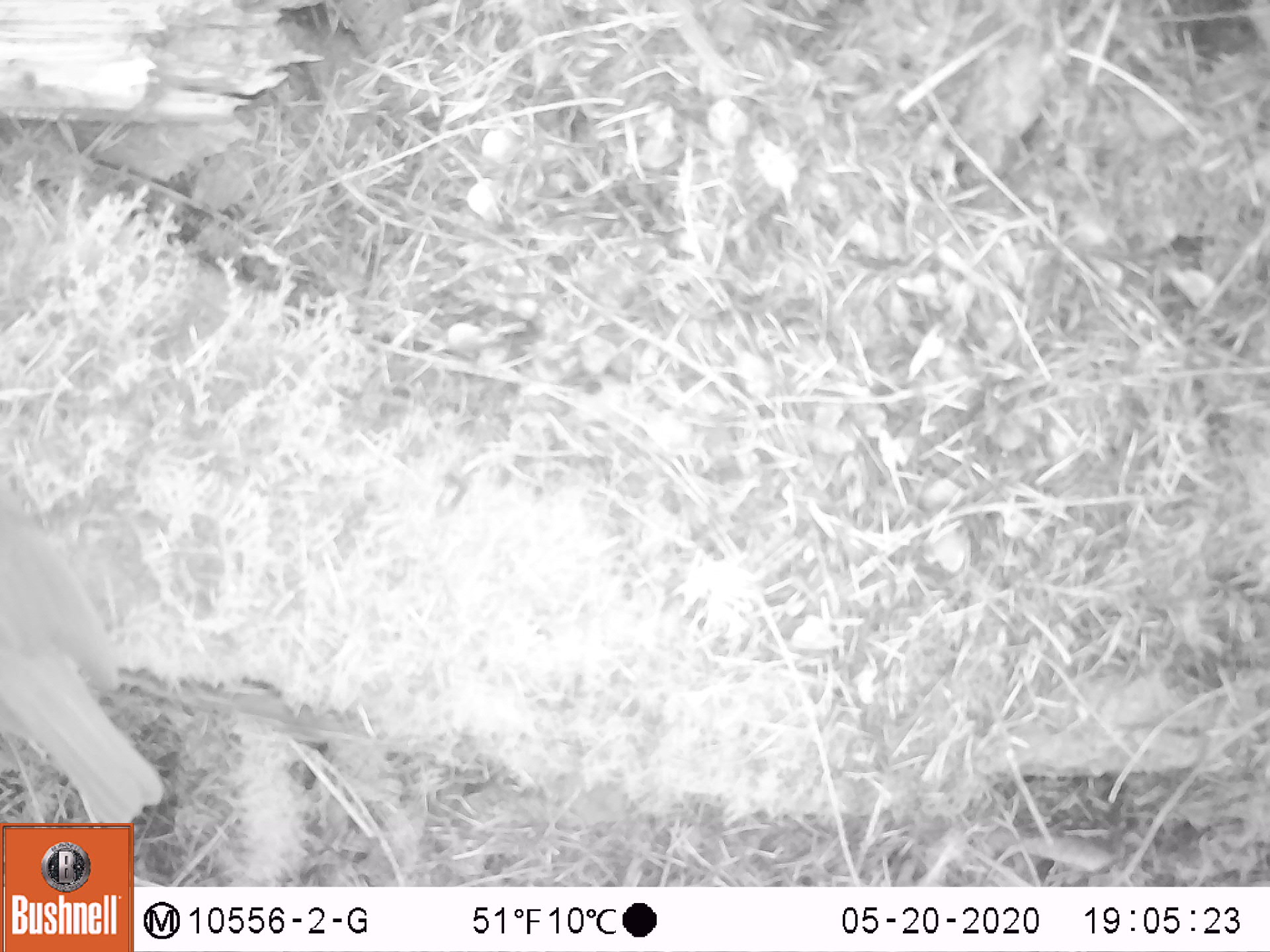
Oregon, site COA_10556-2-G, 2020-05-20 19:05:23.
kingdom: Animalia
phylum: Chordata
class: Aves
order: Passeriformes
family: Turdidae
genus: Catharus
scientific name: Catharus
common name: brown thrushes and nightingale-thrushes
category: catharus species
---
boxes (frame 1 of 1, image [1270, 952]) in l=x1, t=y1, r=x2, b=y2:
catharus species: l=0, t=488, r=164, b=816